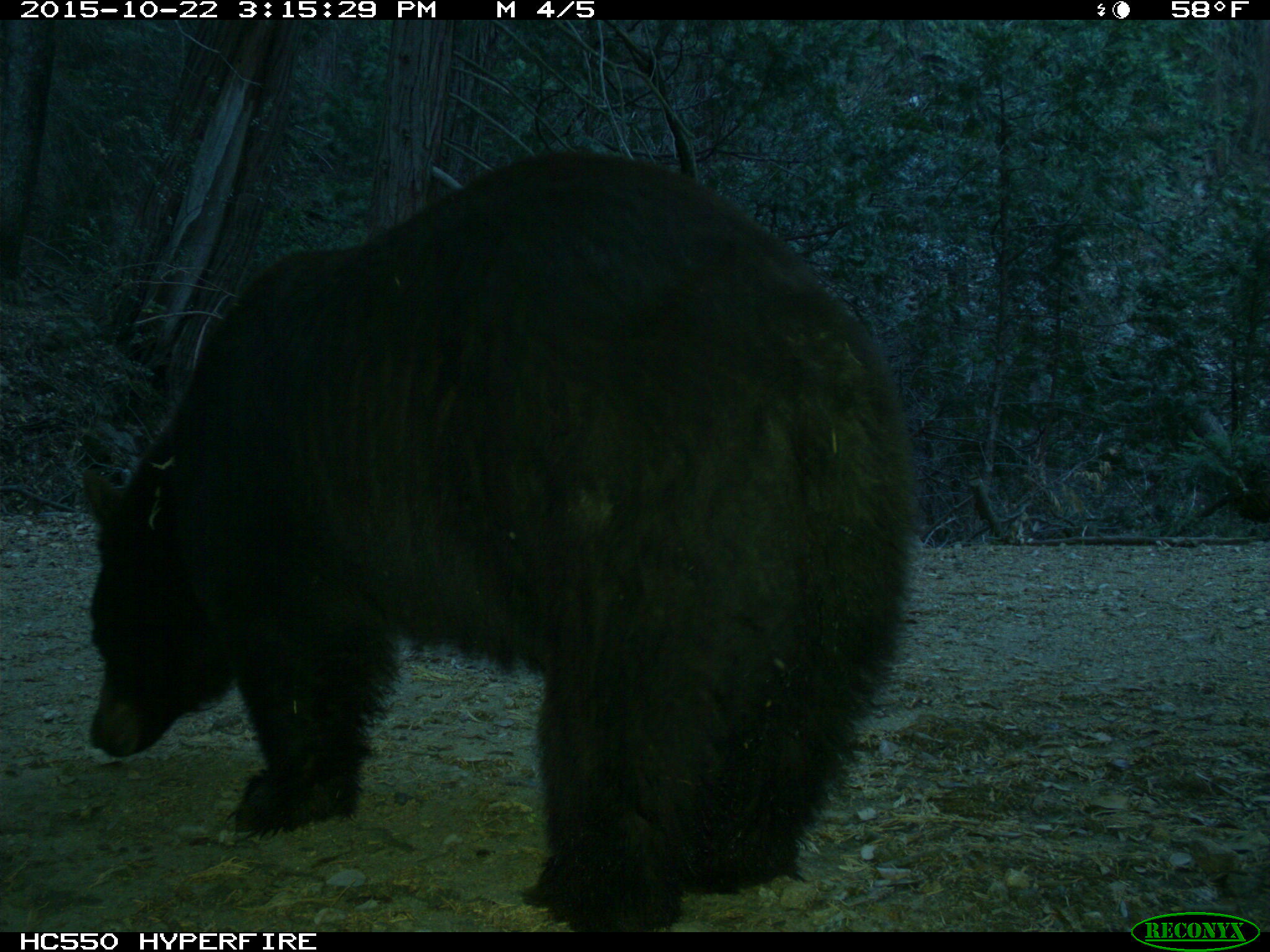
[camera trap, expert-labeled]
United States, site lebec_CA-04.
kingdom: Animalia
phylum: Chordata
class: Mammalia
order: Carnivora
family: Ursidae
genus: Ursus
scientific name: Ursus americanus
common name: american black bear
Ursus americanus (american black bear).